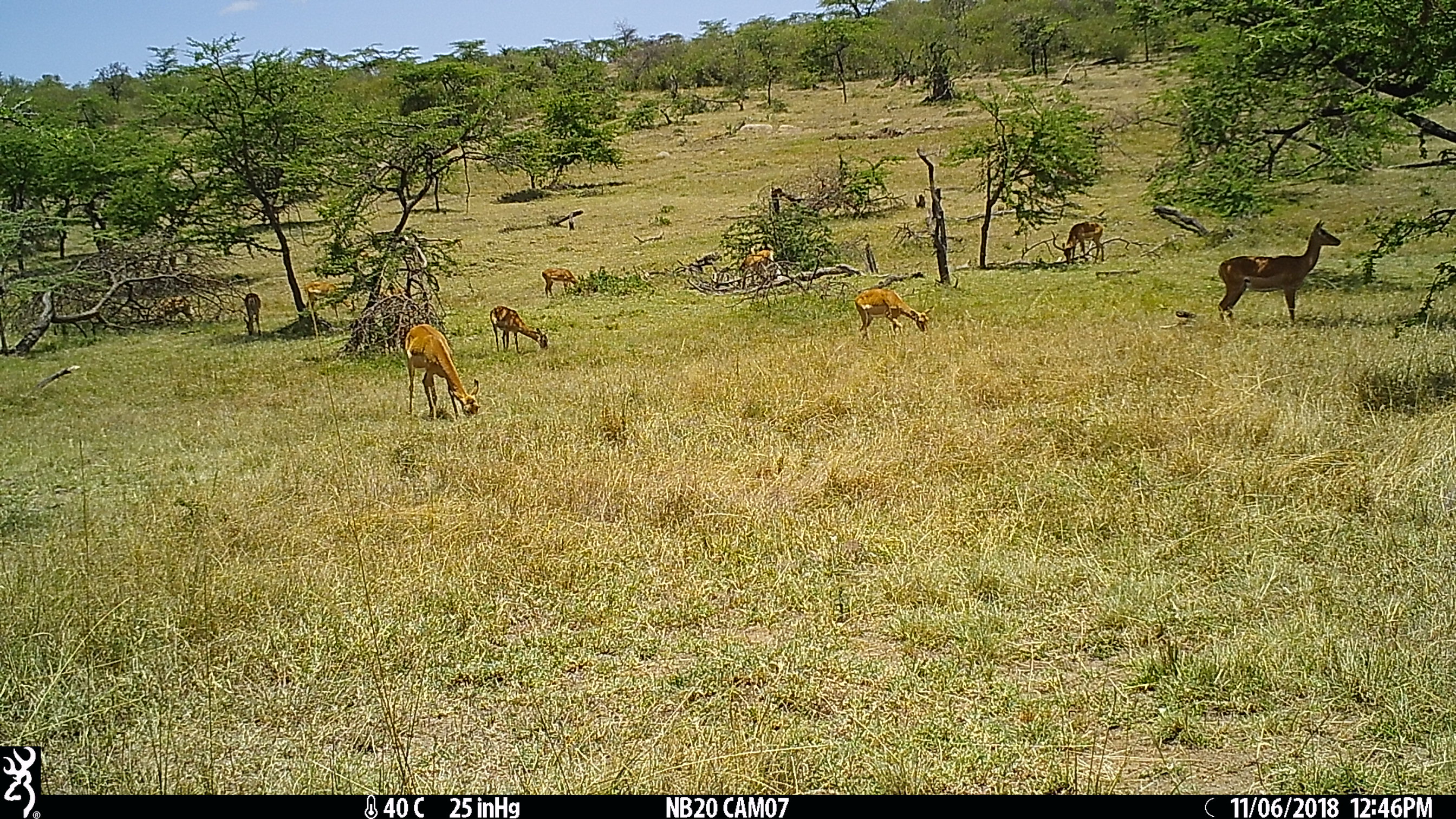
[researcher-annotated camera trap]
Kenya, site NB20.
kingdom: Animalia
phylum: Chordata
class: Mammalia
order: Artiodactyla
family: Bovidae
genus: Aepyceros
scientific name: Aepyceros melampus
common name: impala